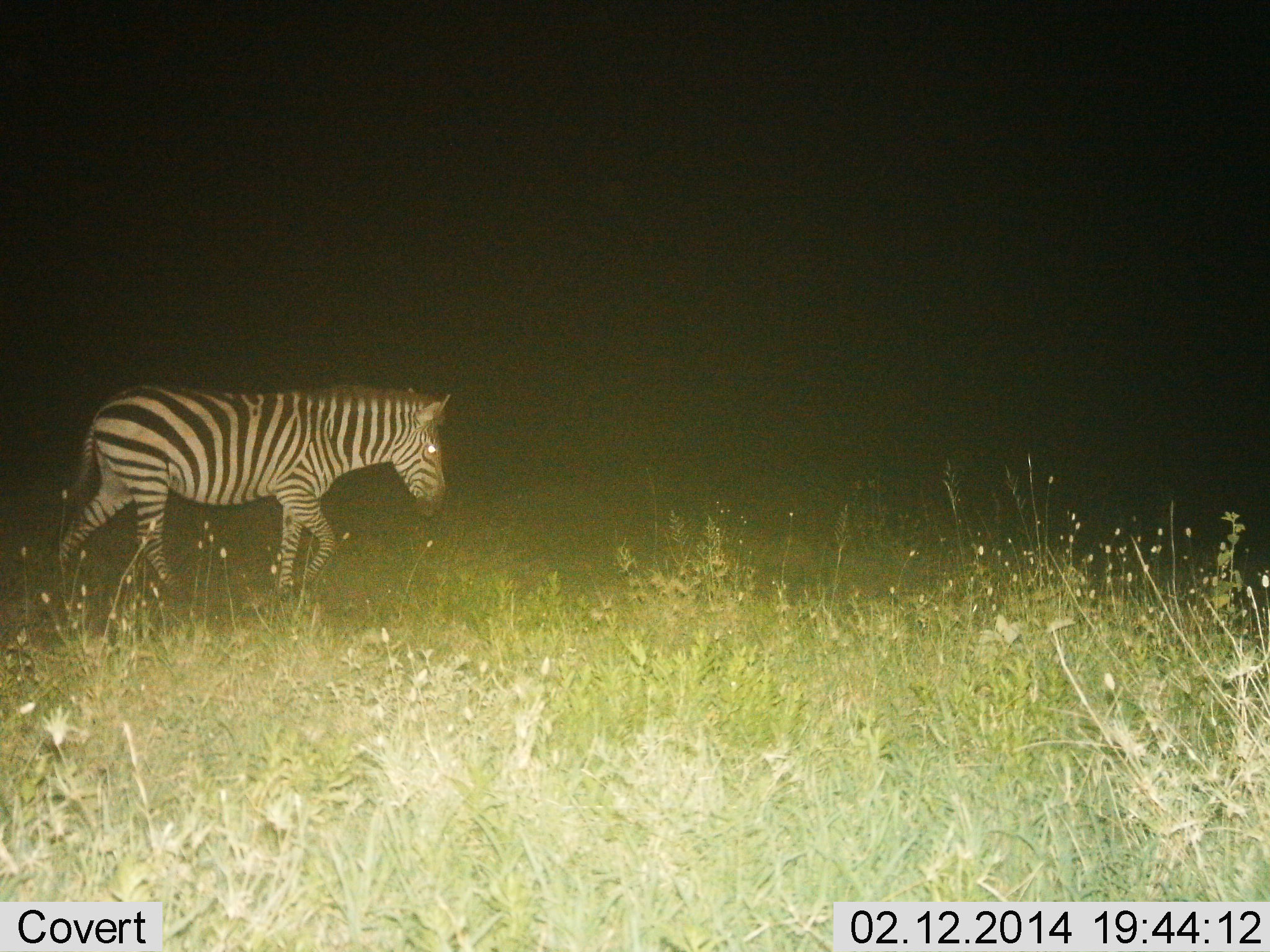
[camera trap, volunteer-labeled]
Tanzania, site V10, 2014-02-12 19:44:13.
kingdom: Animalia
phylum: Chordata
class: Mammalia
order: Perissodactyla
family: Equidae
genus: Equus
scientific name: Equus quagga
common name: plains zebra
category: zebra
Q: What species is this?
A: Zebra (plains zebra) (Equus quagga).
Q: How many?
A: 1.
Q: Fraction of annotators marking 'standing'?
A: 10%.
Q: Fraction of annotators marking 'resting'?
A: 0%.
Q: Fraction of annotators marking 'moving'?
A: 90%.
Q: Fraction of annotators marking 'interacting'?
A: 0%.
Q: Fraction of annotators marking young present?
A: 0%.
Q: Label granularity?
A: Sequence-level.